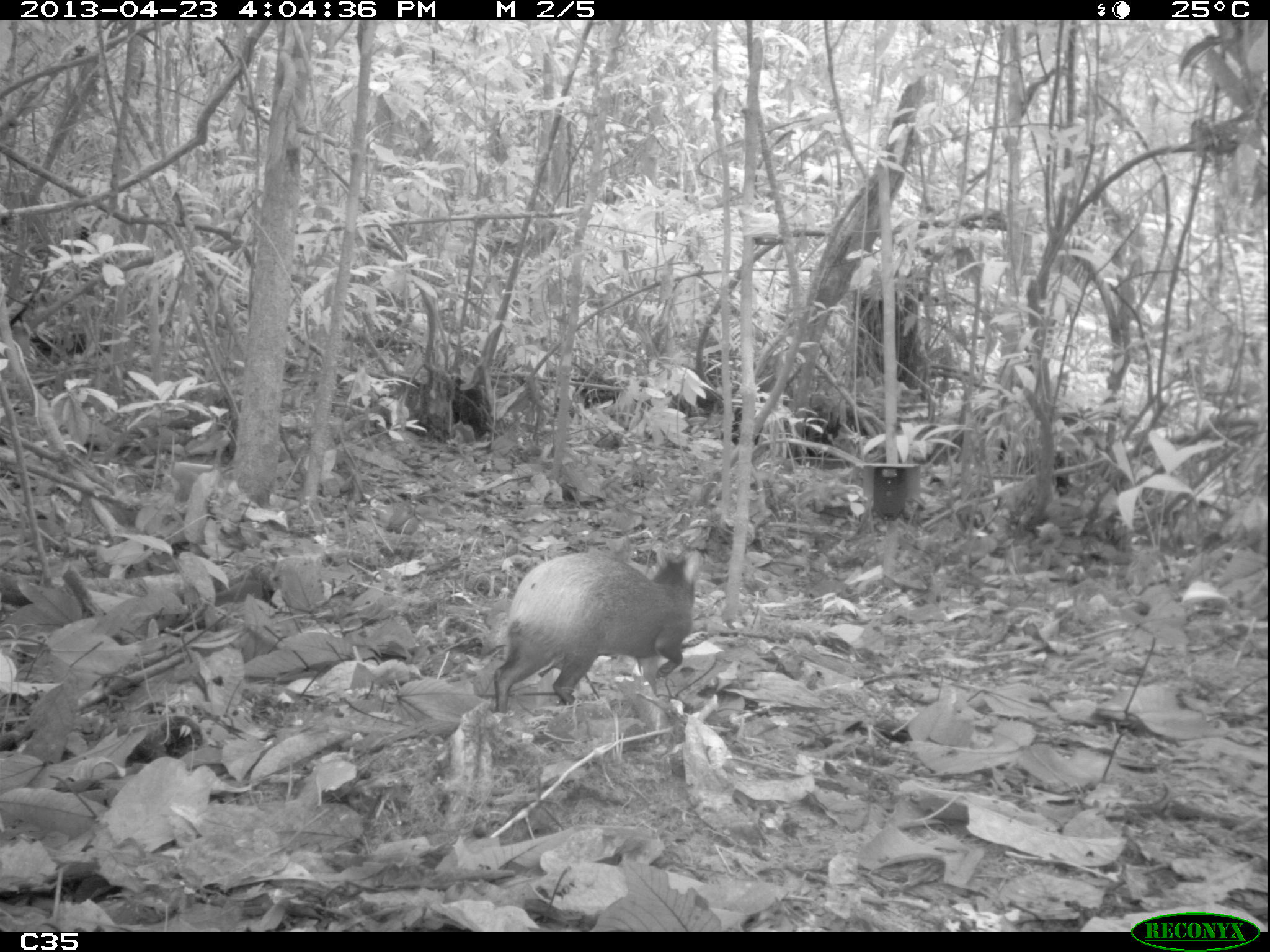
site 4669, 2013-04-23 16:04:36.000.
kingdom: Animalia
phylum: Chordata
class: Mammalia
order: Rodentia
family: Dasyproctidae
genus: Dasyprocta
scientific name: Dasyprocta leporina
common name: red-rumped agouti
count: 1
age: adult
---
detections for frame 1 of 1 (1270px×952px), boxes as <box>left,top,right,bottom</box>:
dasyprocta leporina: <box>491,545,704,713</box>